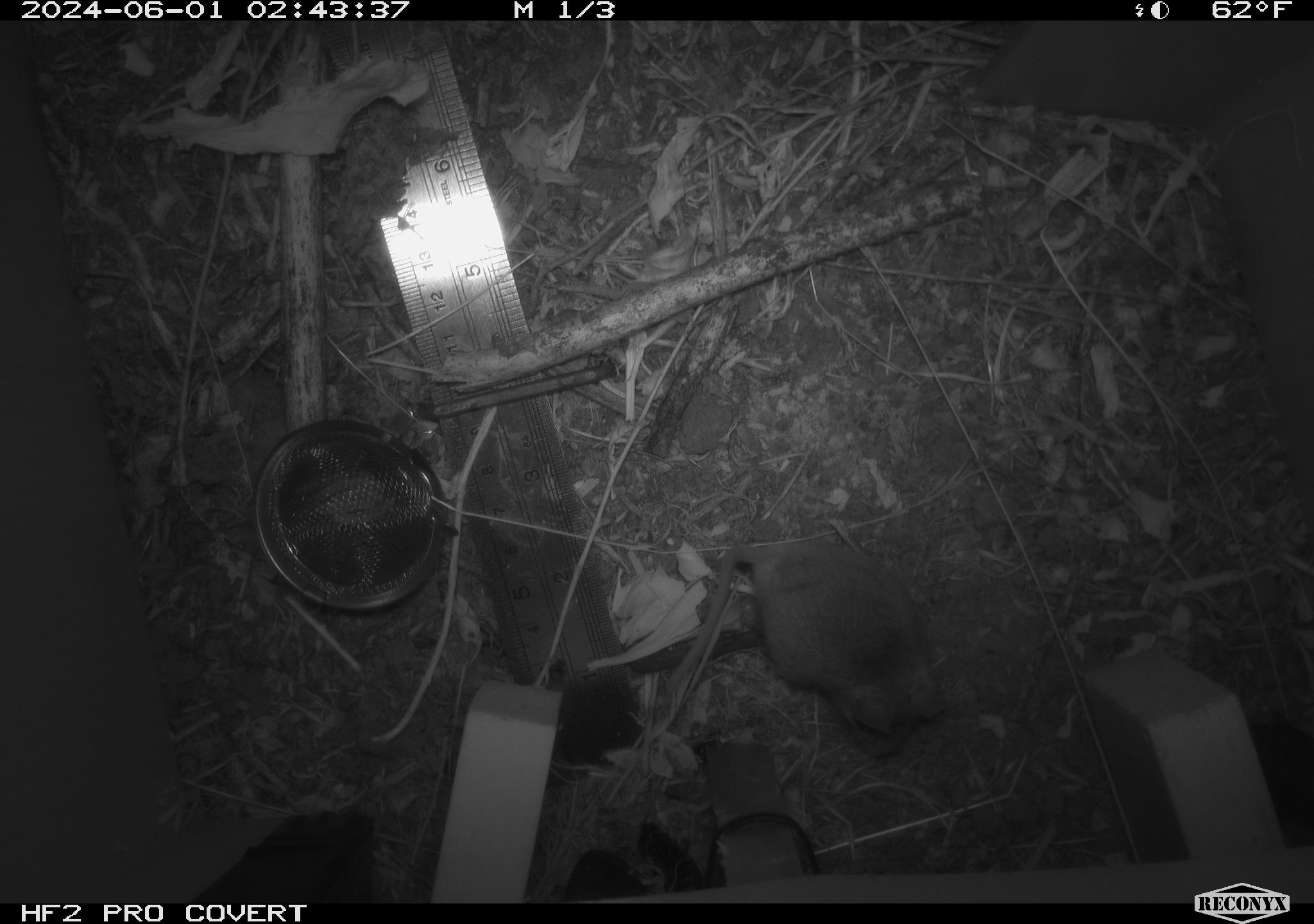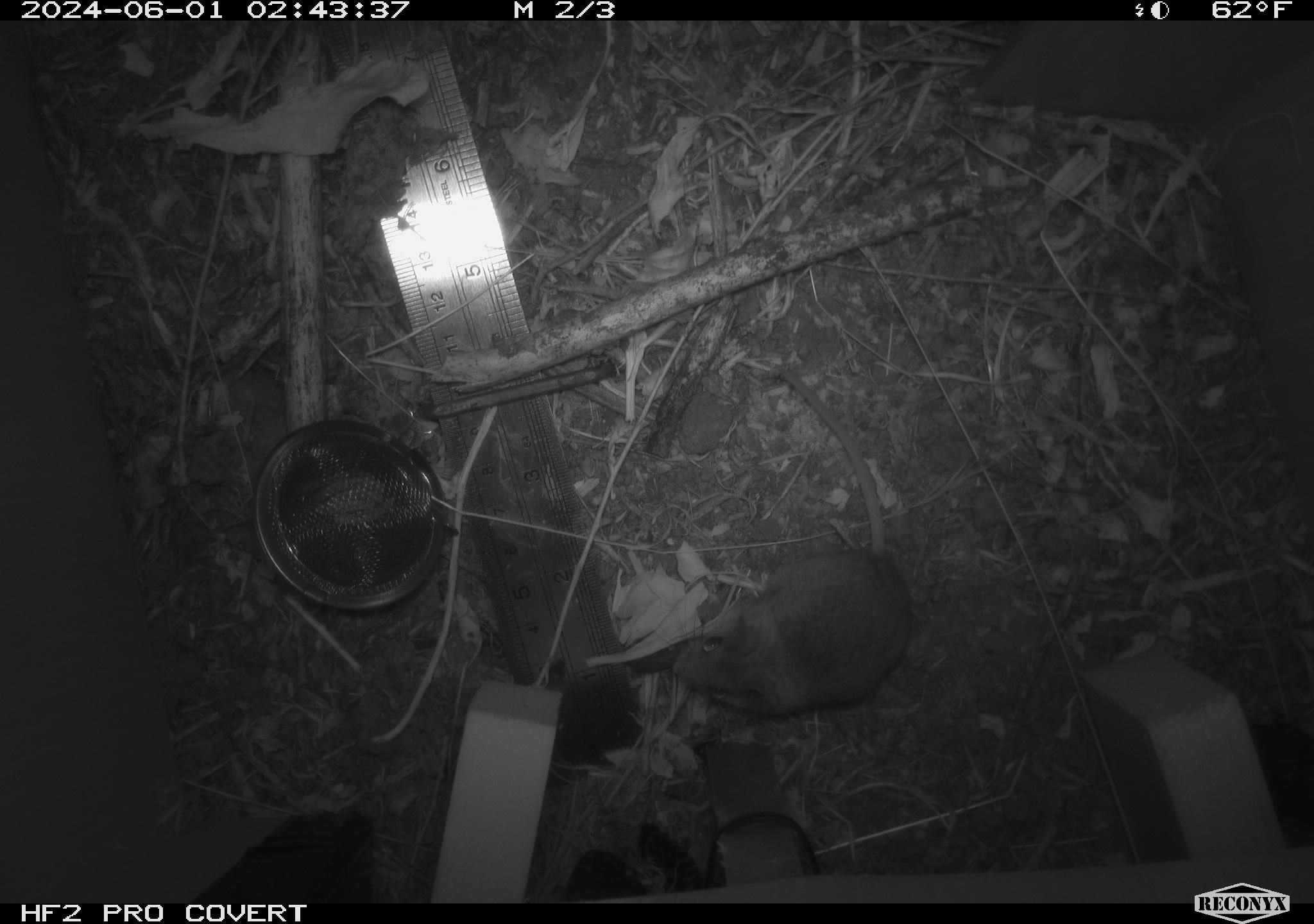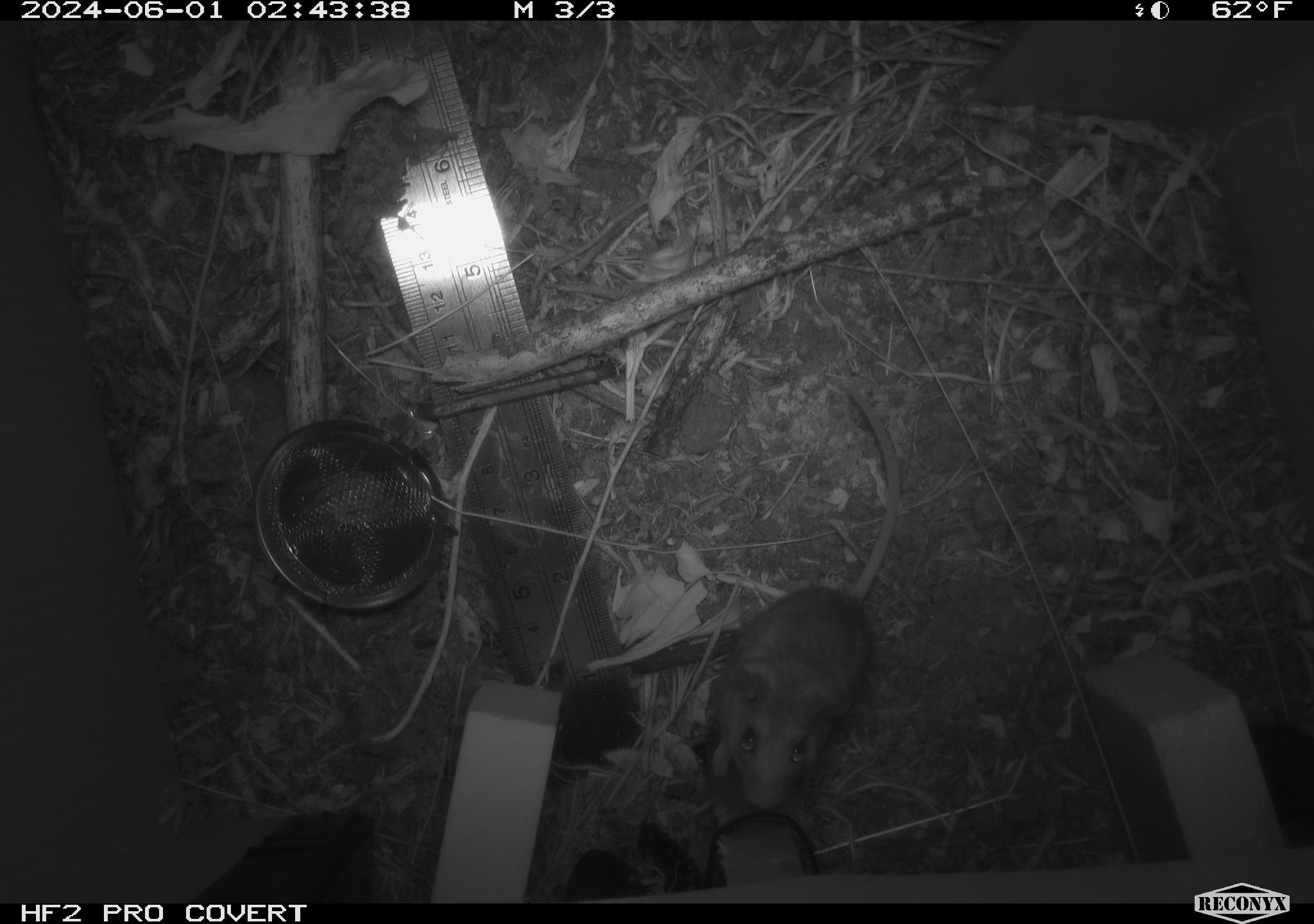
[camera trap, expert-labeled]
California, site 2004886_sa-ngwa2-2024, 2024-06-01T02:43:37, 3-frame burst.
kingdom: Animalia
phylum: Chordata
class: Mammalia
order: Rodentia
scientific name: Rodentia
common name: mouse species